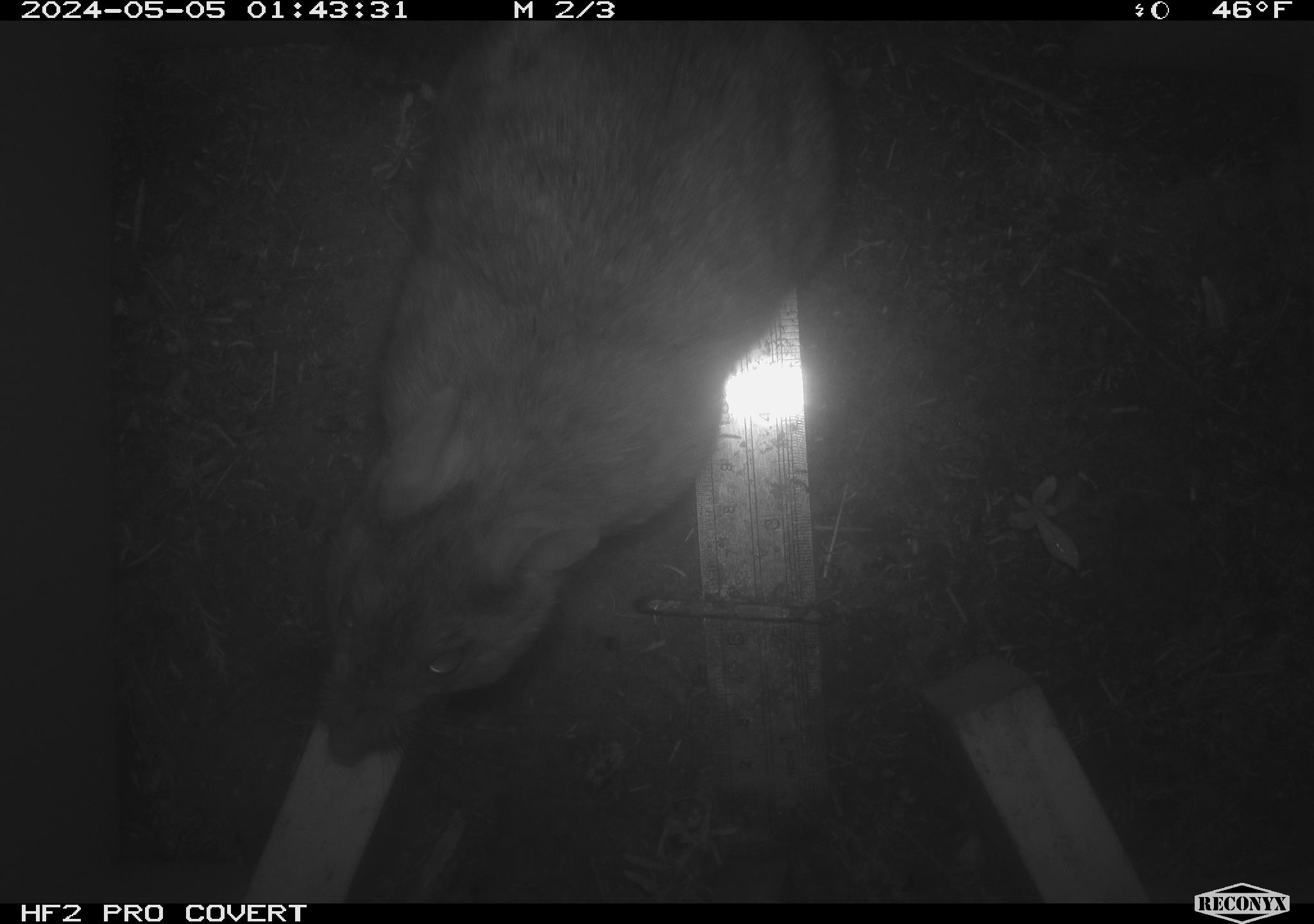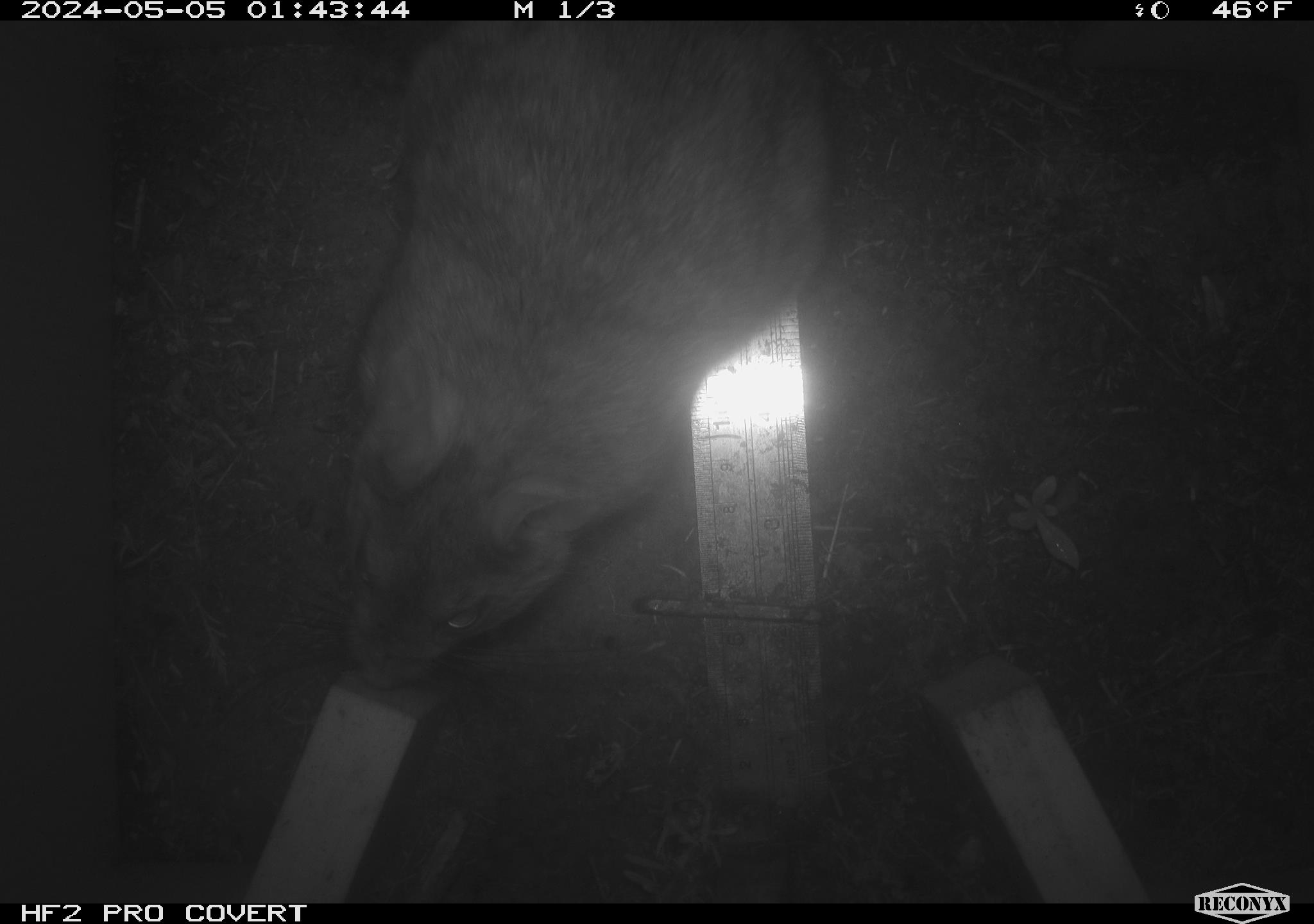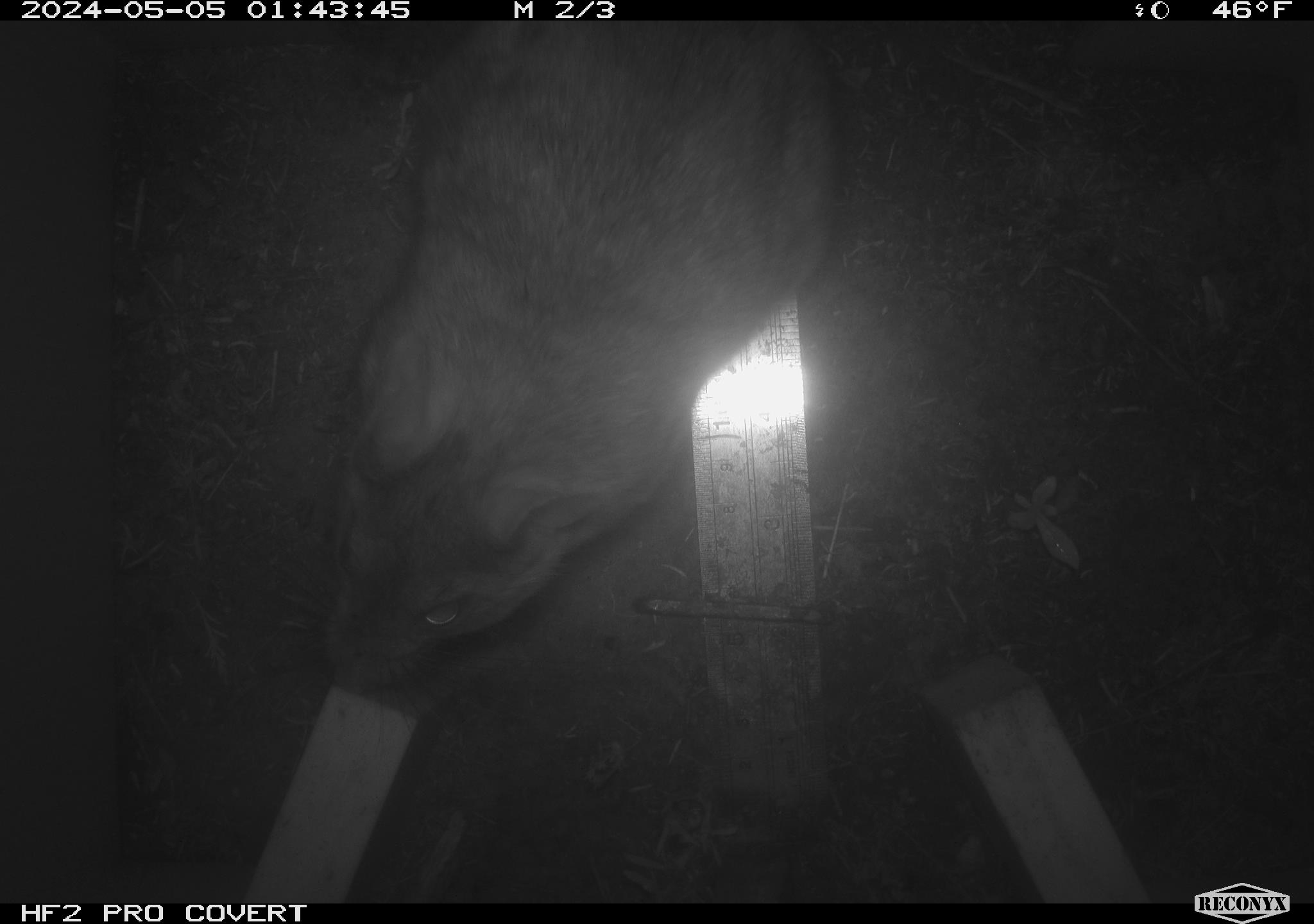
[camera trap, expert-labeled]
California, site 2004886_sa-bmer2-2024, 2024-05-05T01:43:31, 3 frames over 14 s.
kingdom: Animalia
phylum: Chordata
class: Mammalia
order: Rodentia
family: Muridae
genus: Rattus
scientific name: Rattus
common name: rat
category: rattus species